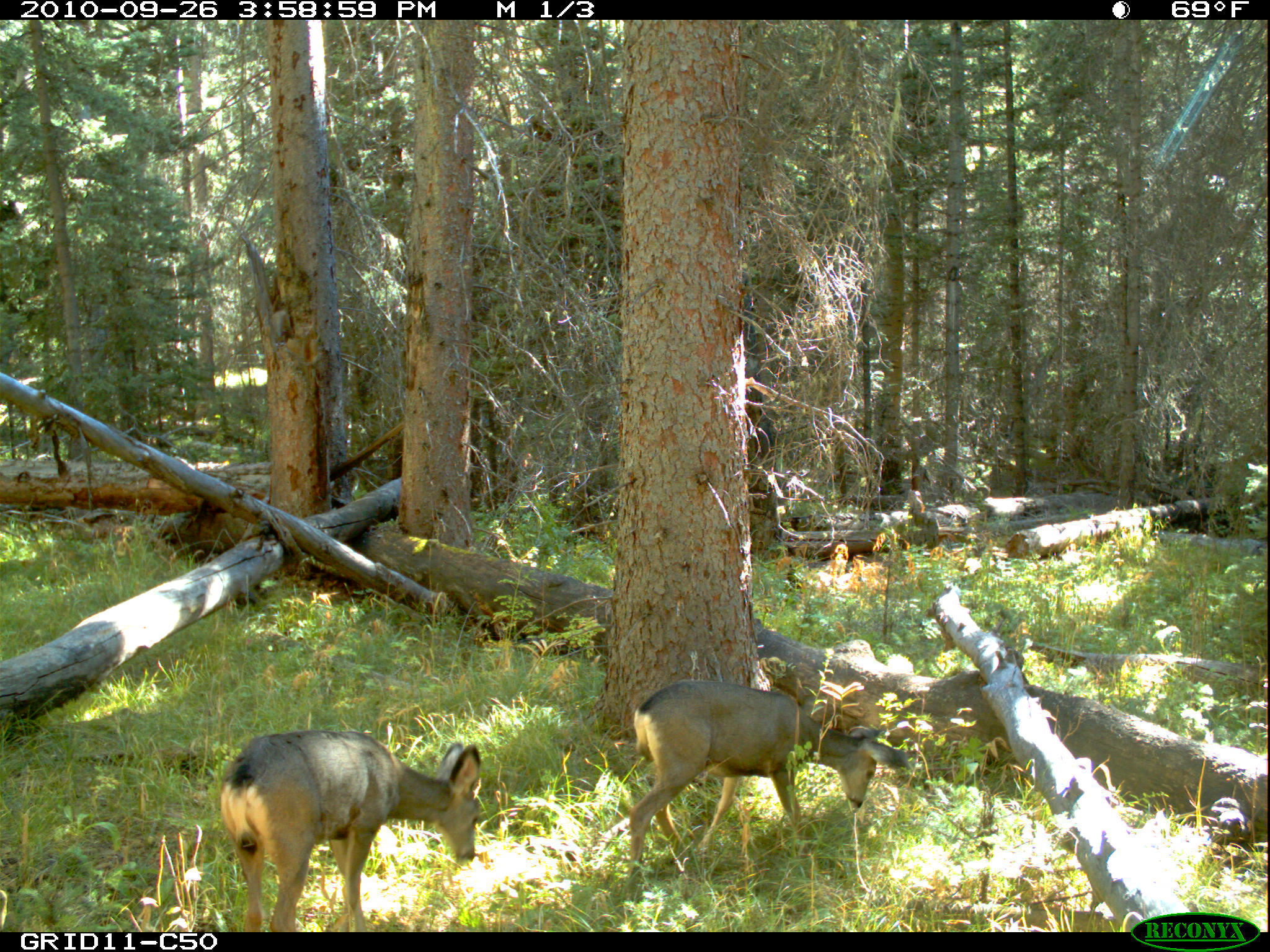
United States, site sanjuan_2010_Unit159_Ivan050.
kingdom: Animalia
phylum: Chordata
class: Mammalia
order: Artiodactyla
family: Cervidae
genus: Odocoileus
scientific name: Odocoileus hemionus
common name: mule deer